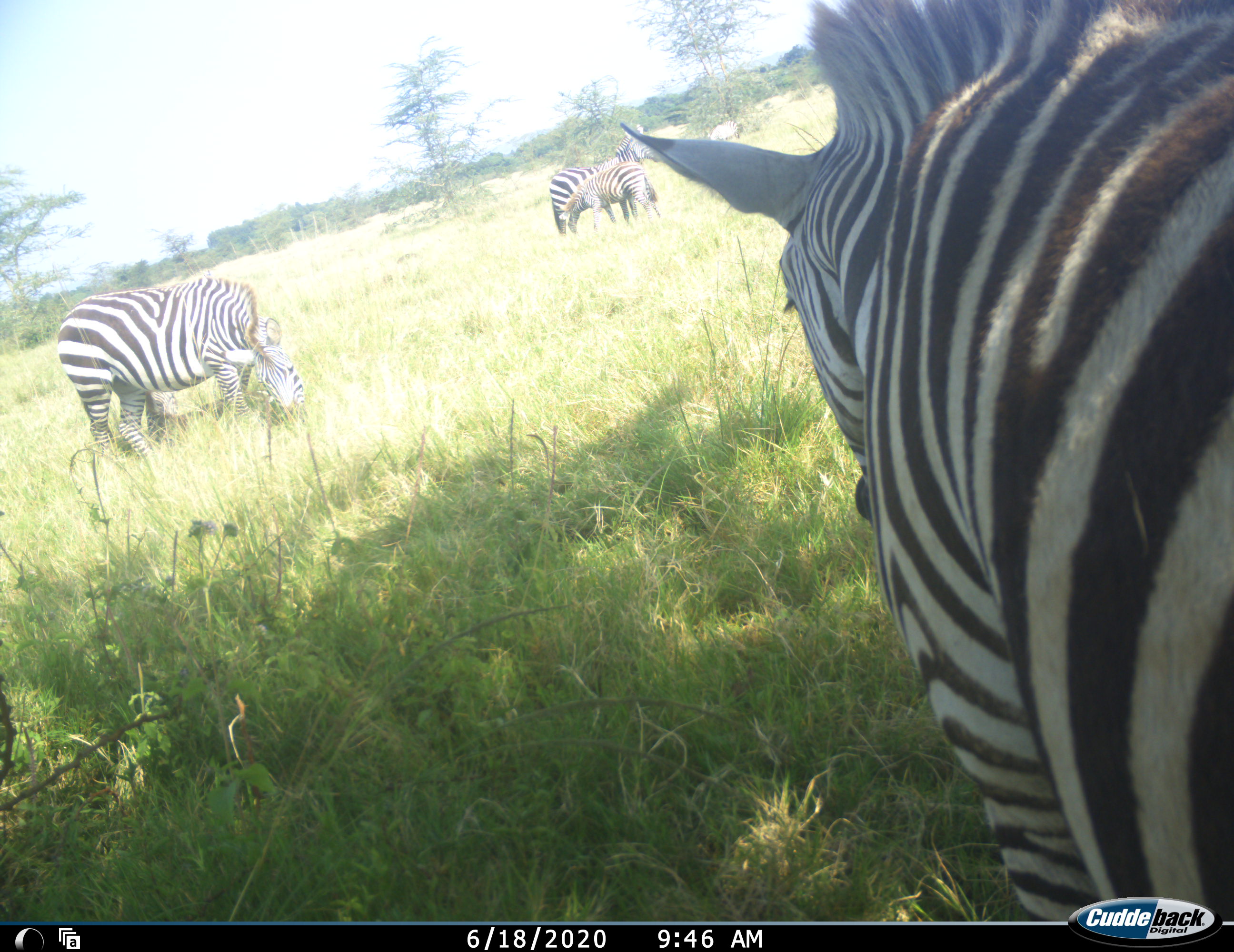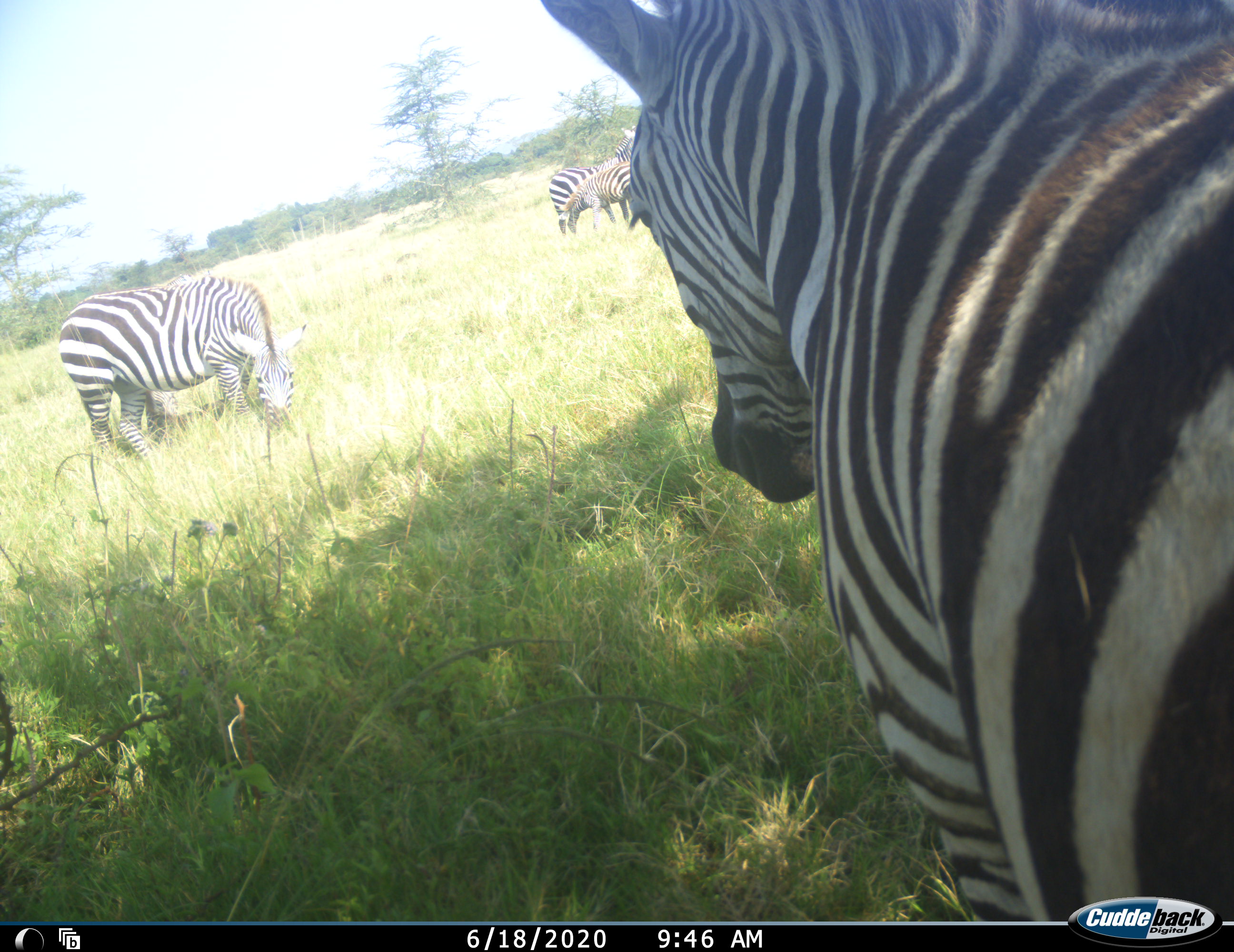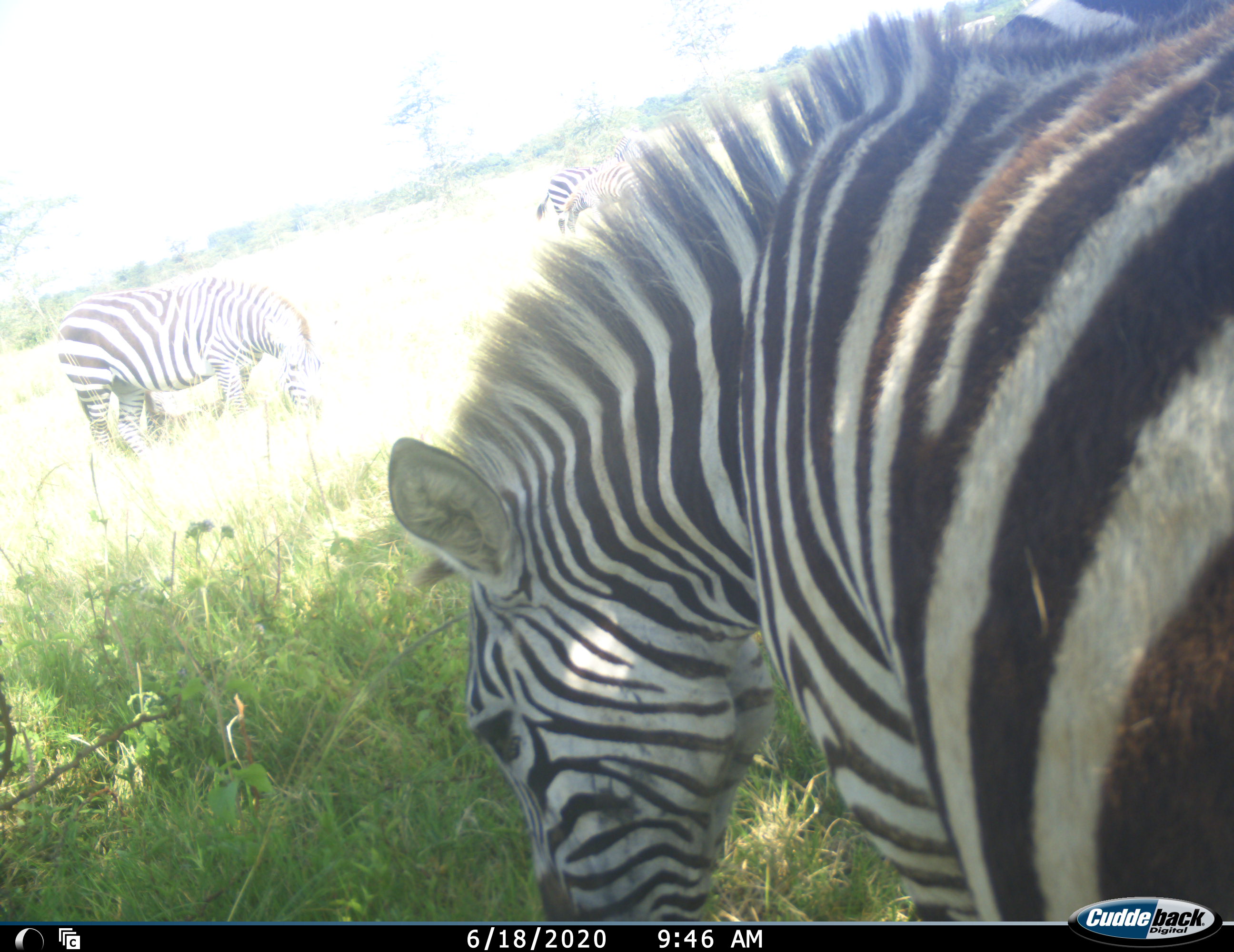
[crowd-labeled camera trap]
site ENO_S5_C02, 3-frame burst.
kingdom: Animalia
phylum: Chordata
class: Mammalia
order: Perissodactyla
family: Equidae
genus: Equus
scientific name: Equus quagga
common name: plains zebra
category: zebraplains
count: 4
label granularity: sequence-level